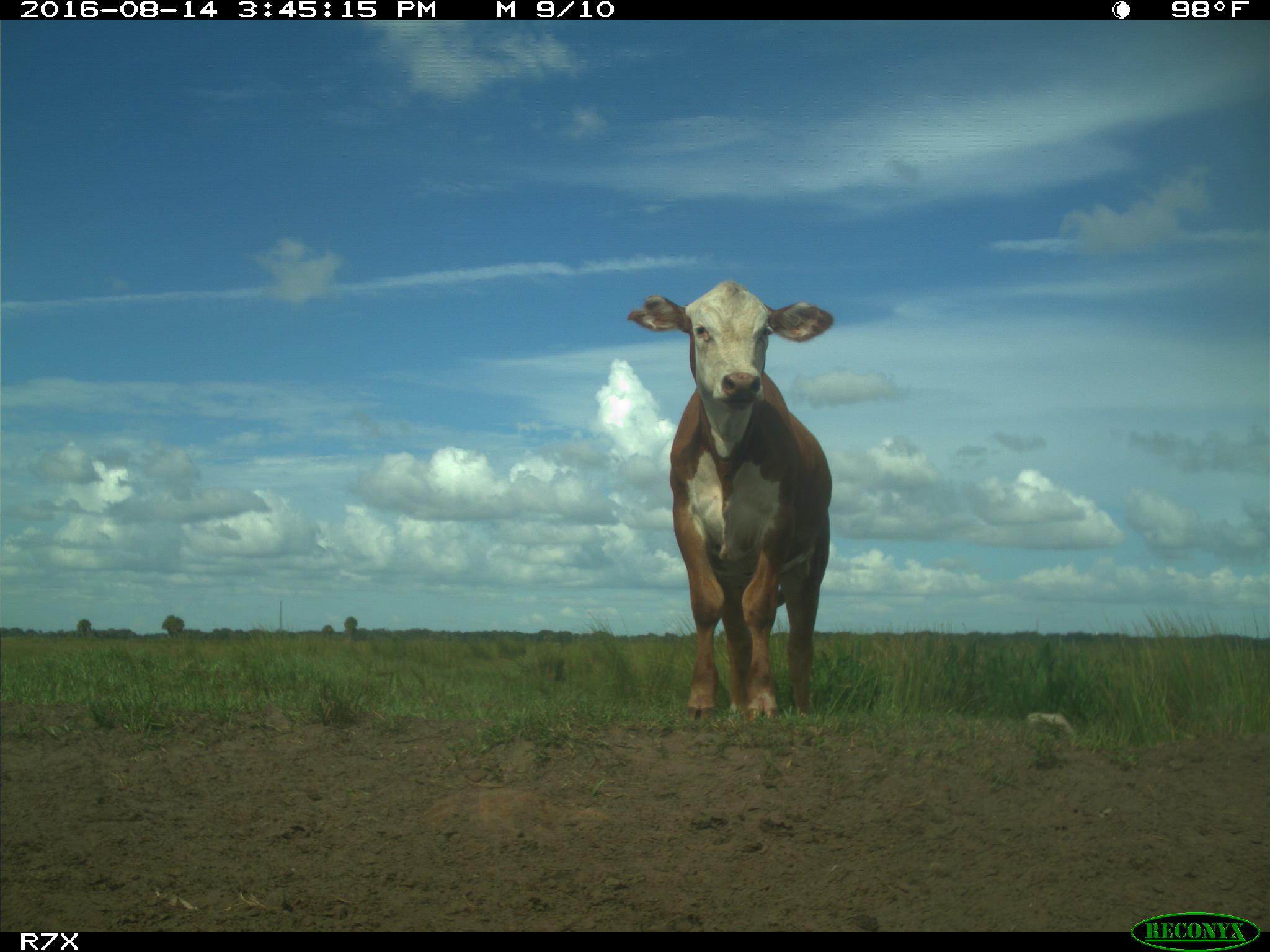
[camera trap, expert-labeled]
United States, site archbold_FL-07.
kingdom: Animalia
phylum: Chordata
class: Mammalia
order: Artiodactyla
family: Bovidae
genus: Bos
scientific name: Bos taurus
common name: domestic cow